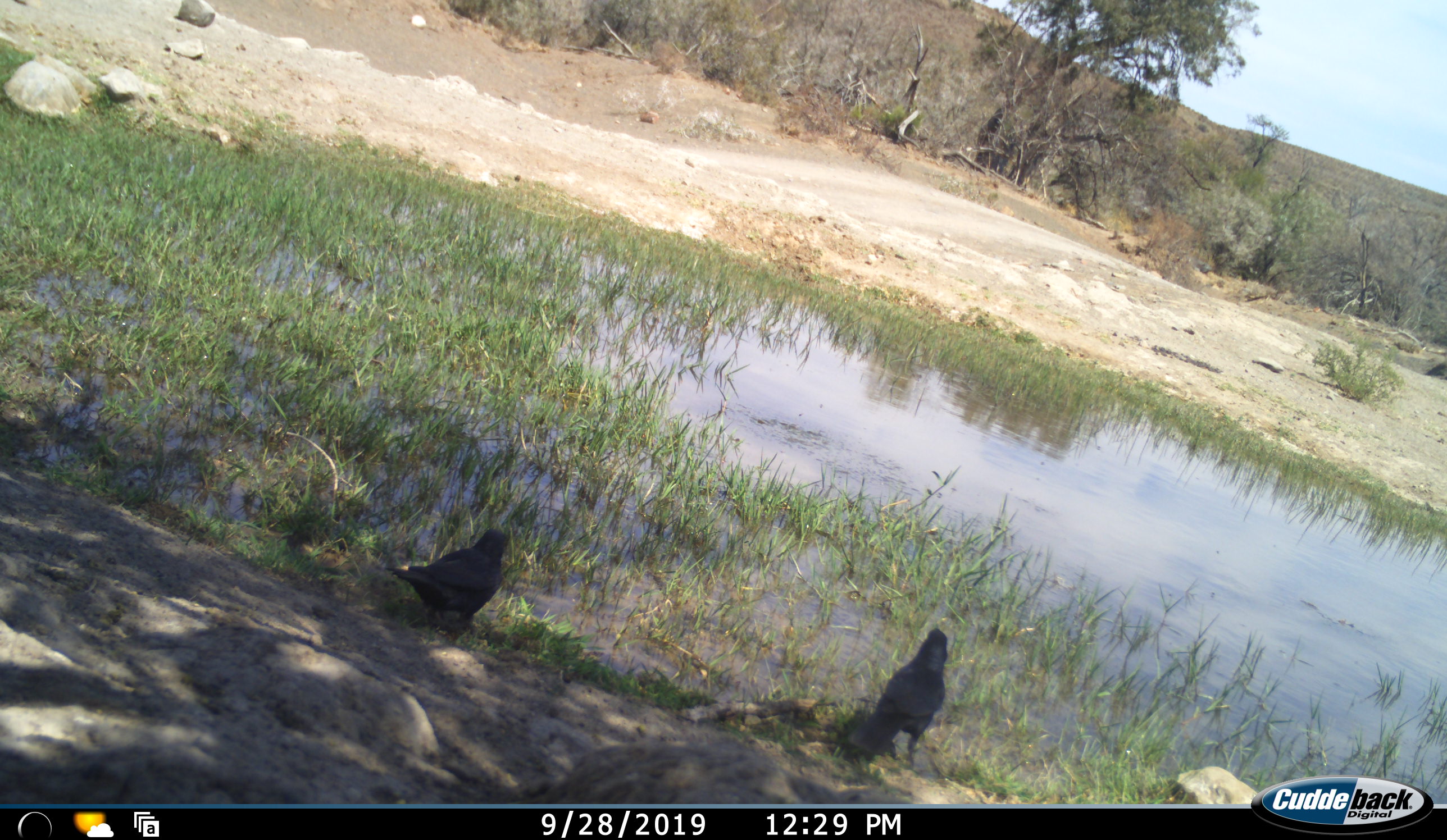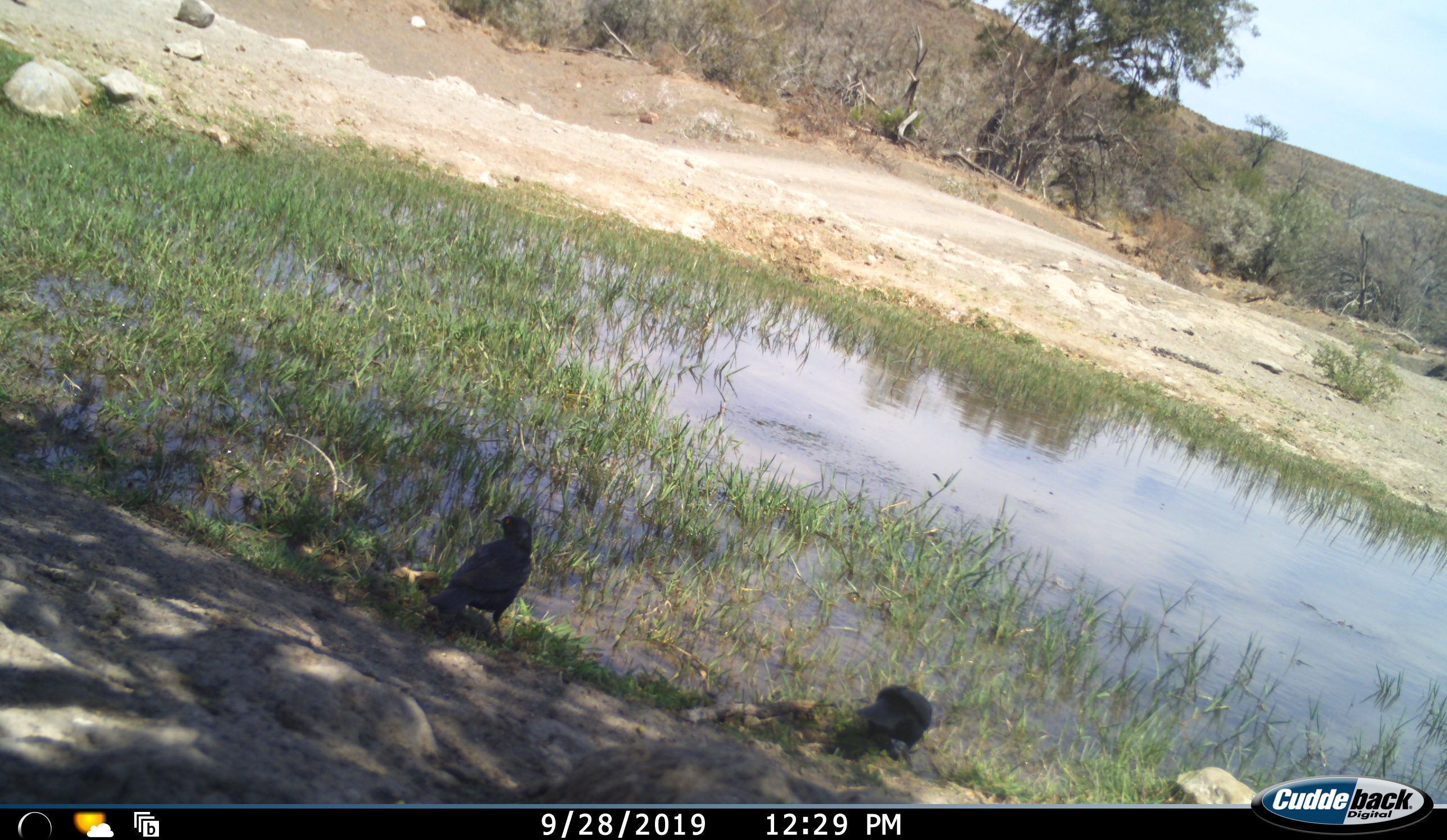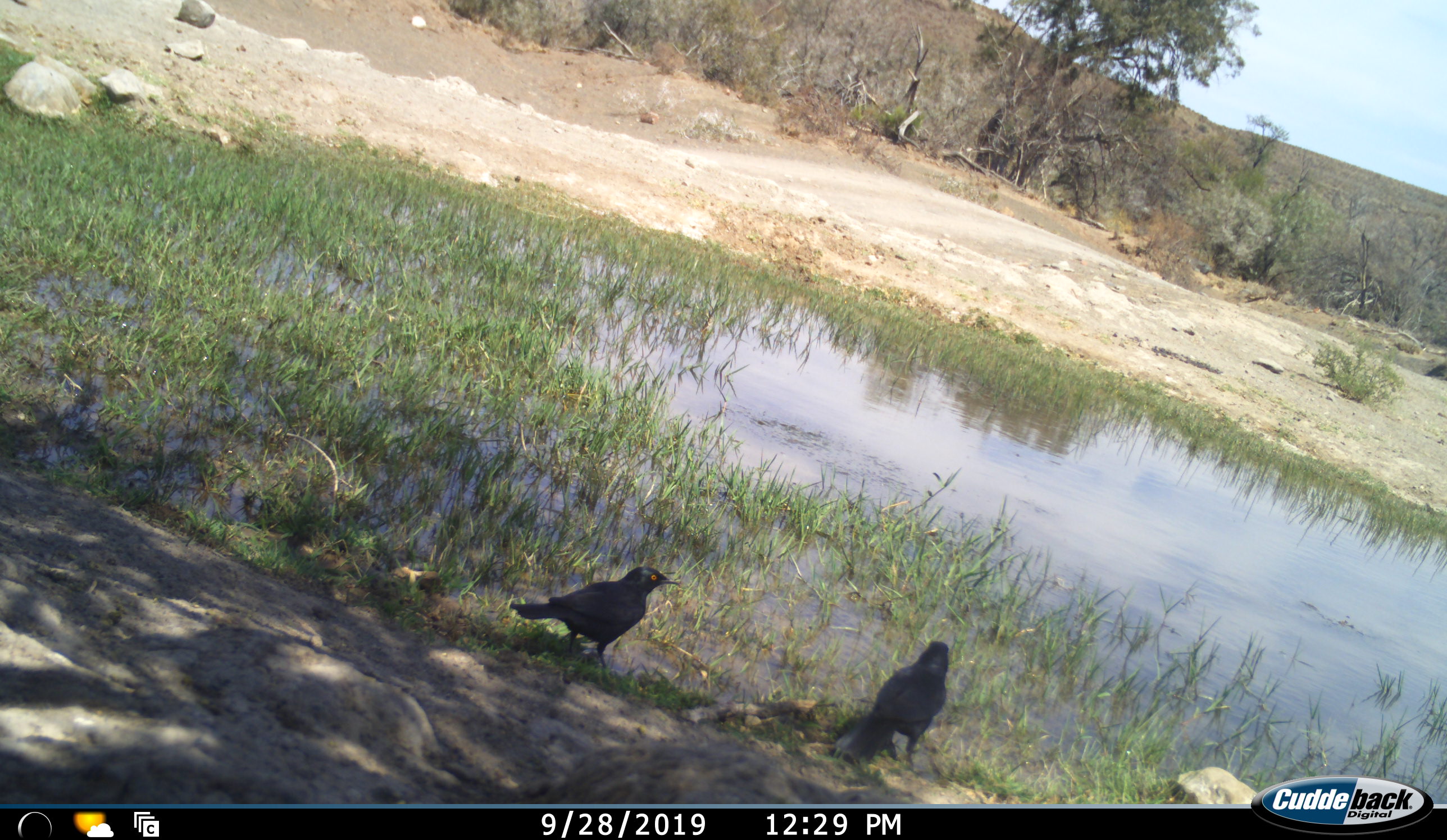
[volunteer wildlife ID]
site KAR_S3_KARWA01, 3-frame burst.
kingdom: Animalia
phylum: Chordata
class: Aves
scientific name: Aves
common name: bird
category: birdother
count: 2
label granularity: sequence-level